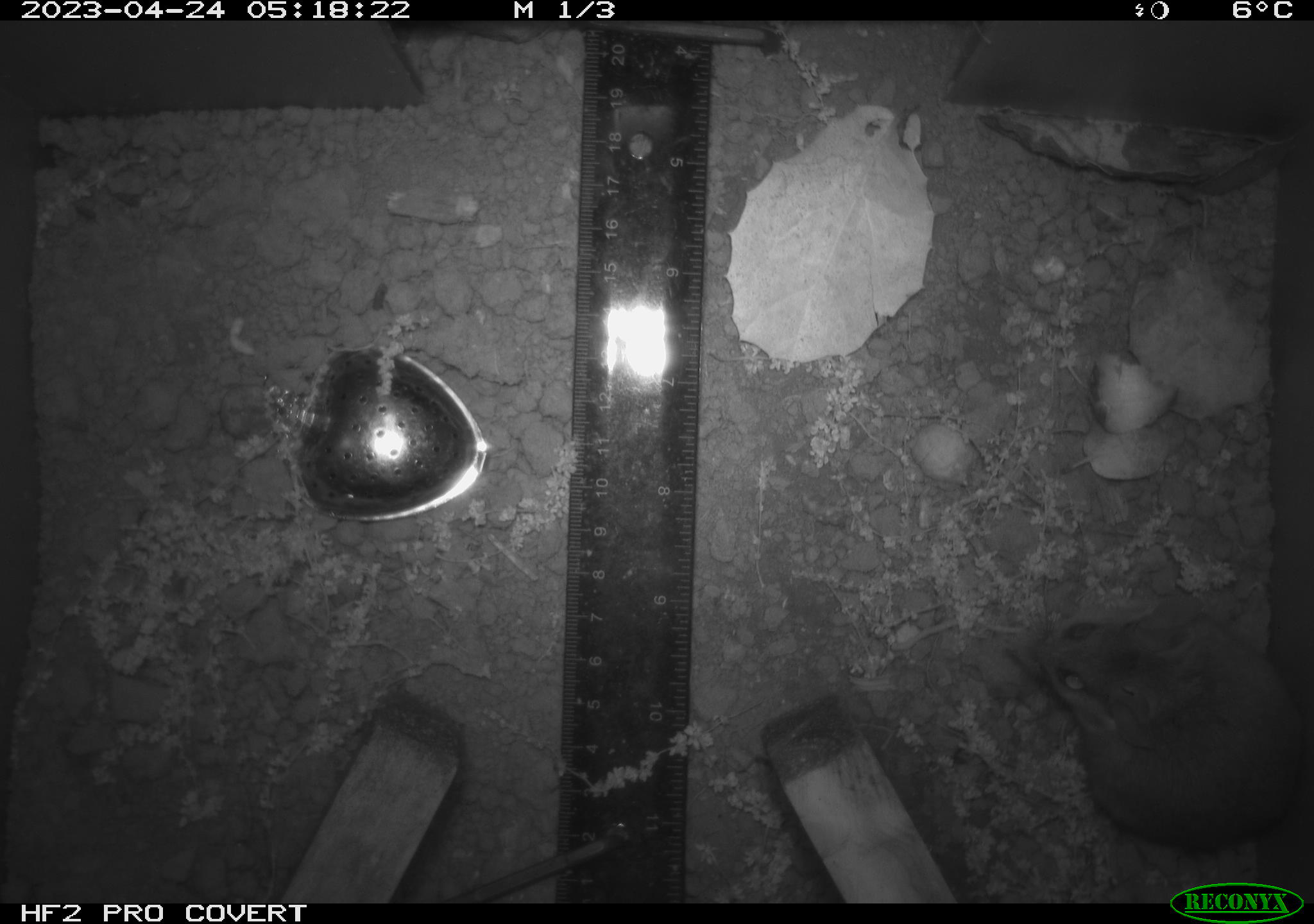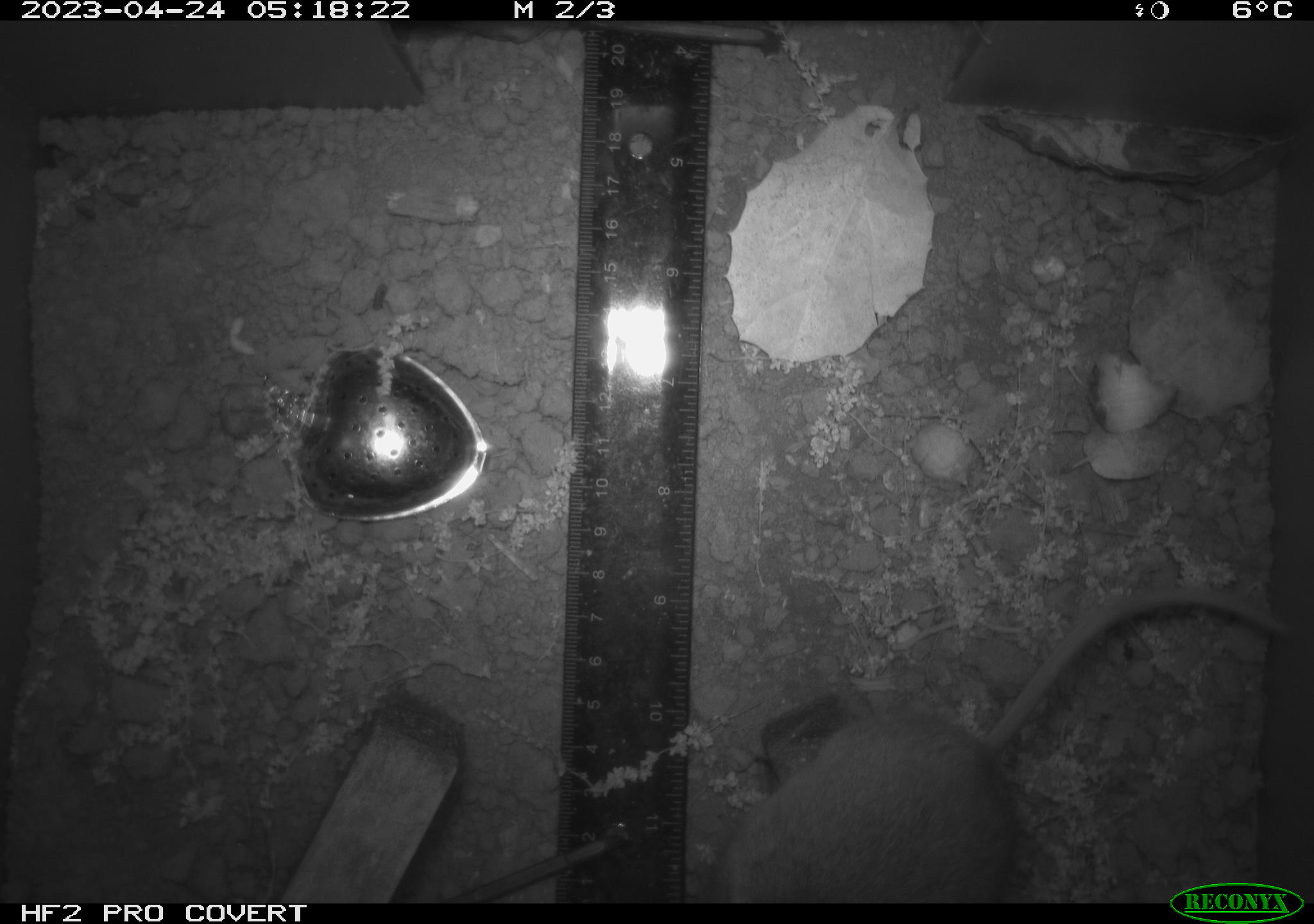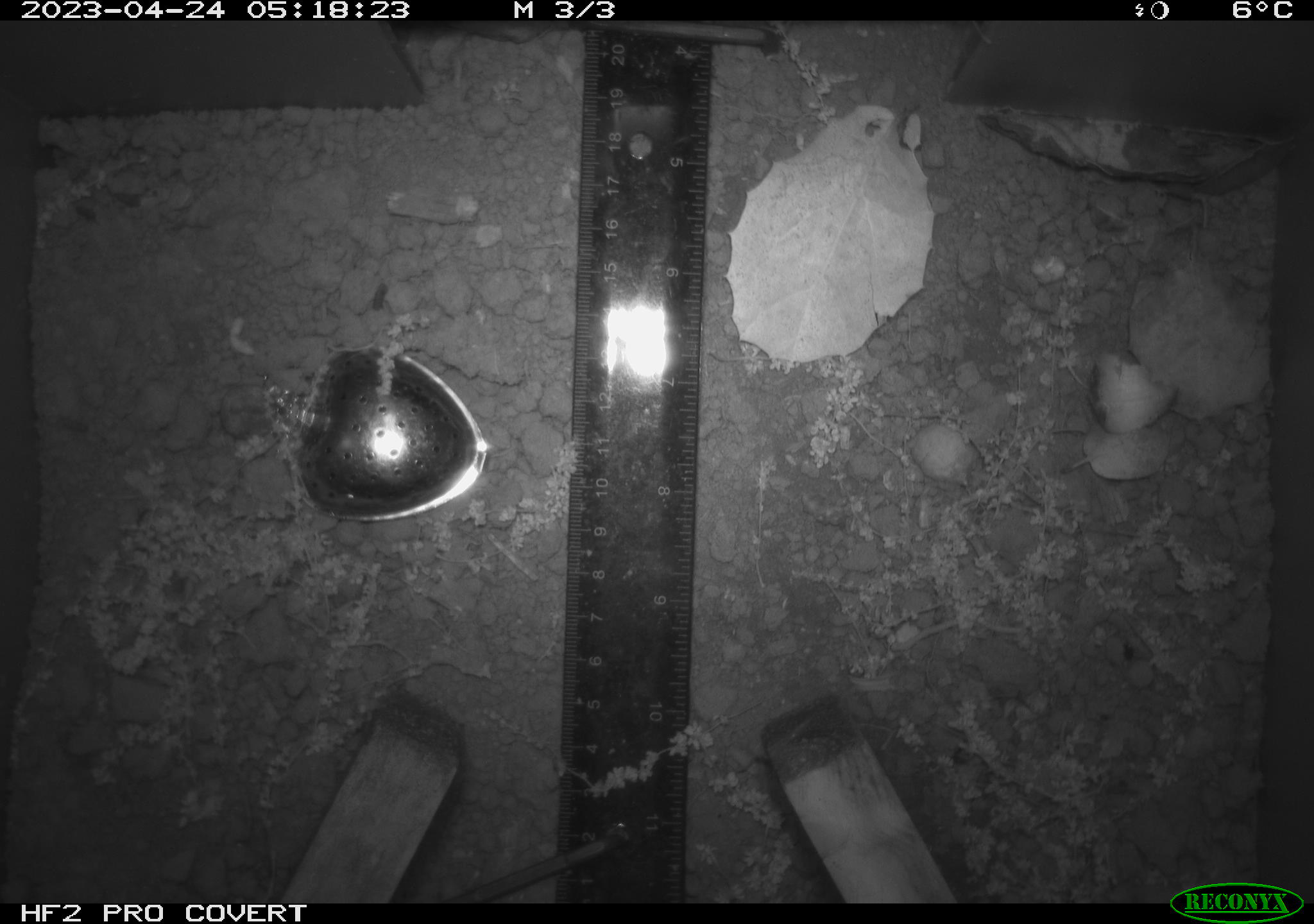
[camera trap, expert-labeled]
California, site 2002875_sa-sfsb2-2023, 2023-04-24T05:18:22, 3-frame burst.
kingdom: Animalia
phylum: Chordata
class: Mammalia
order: Rodentia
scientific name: Rodentia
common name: mouse species